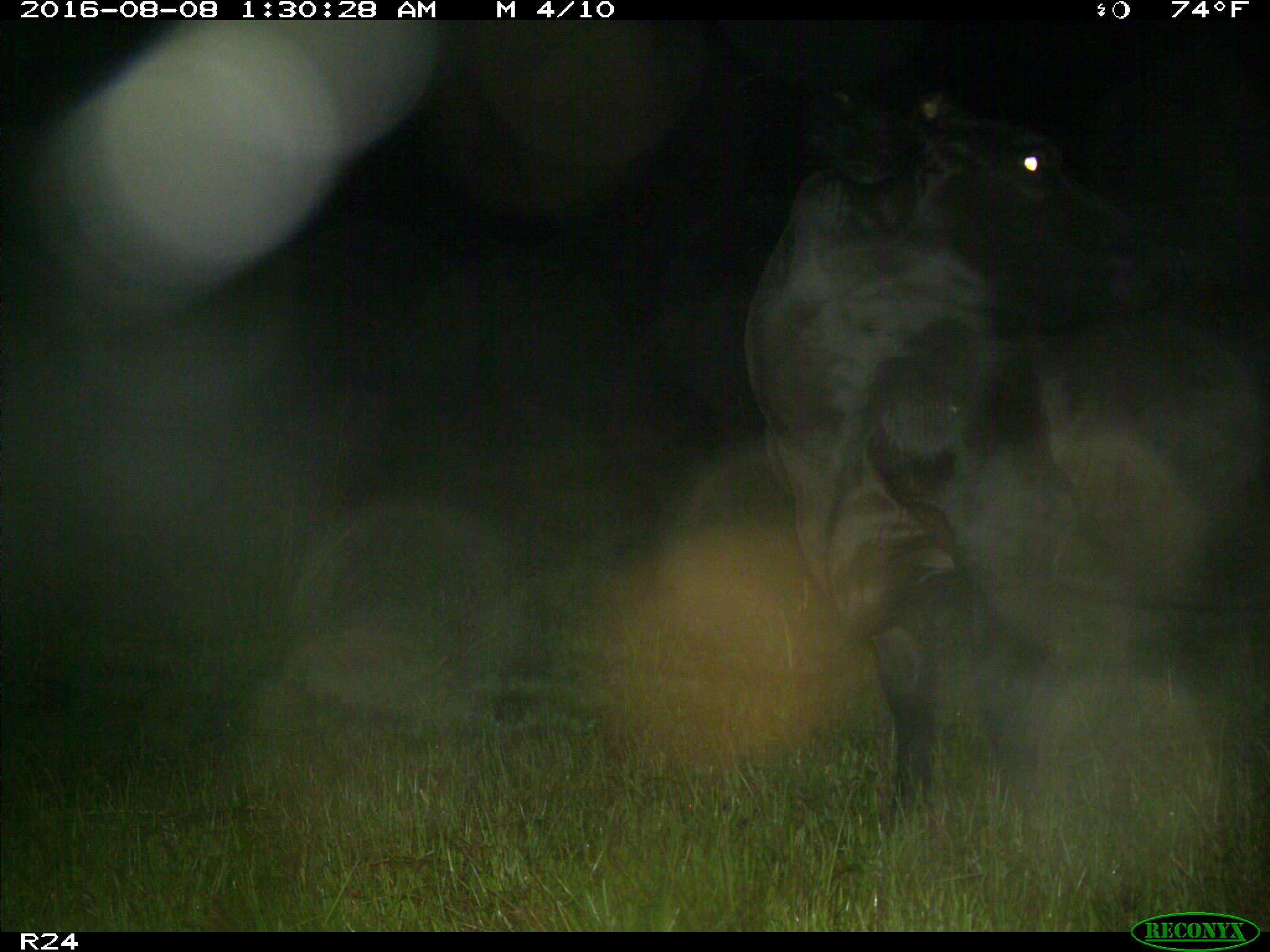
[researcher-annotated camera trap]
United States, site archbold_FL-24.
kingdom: Animalia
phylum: Chordata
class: Mammalia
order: Artiodactyla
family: Bovidae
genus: Bos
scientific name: Bos taurus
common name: domestic cow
Bos taurus (domestic cow).